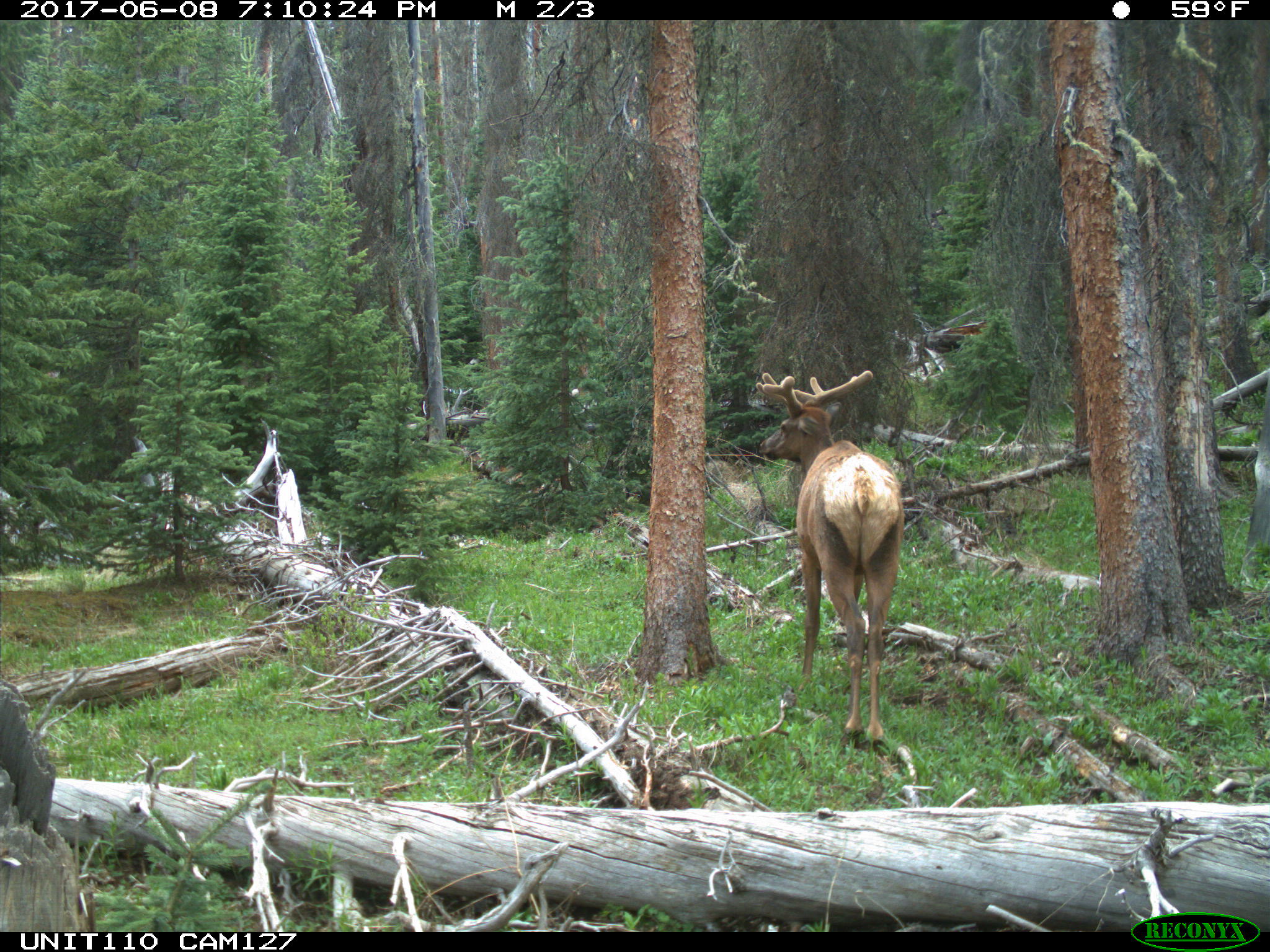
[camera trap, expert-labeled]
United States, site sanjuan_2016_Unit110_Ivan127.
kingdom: Animalia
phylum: Chordata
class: Mammalia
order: Artiodactyla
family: Cervidae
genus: Cervus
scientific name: Cervus elaphus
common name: red deer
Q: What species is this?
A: Cervus elaphus (red deer).